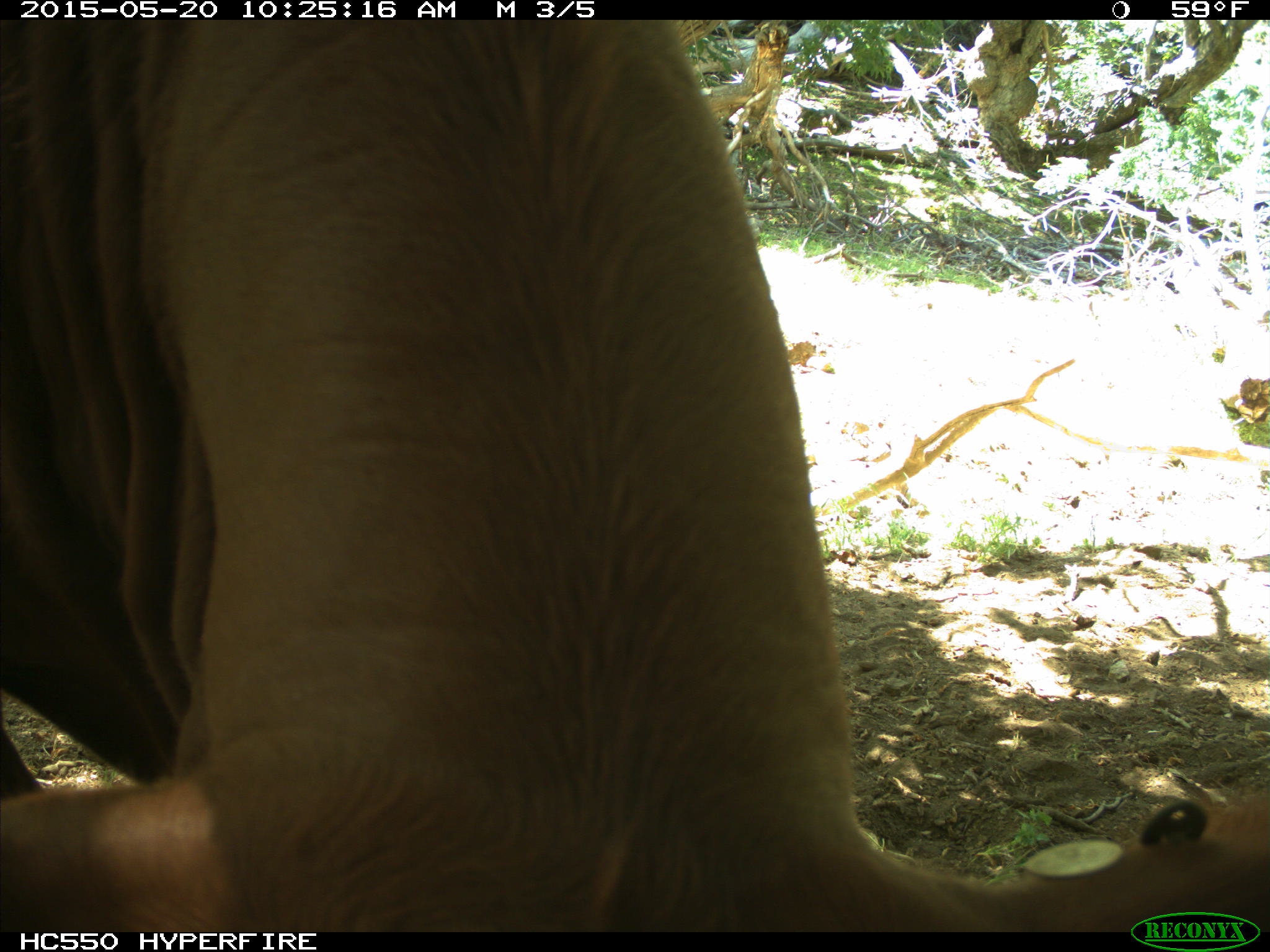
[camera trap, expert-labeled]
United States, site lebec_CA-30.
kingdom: Animalia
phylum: Chordata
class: Mammalia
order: Artiodactyla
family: Bovidae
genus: Bos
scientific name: Bos taurus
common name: domestic cow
Bos taurus (domestic cow).